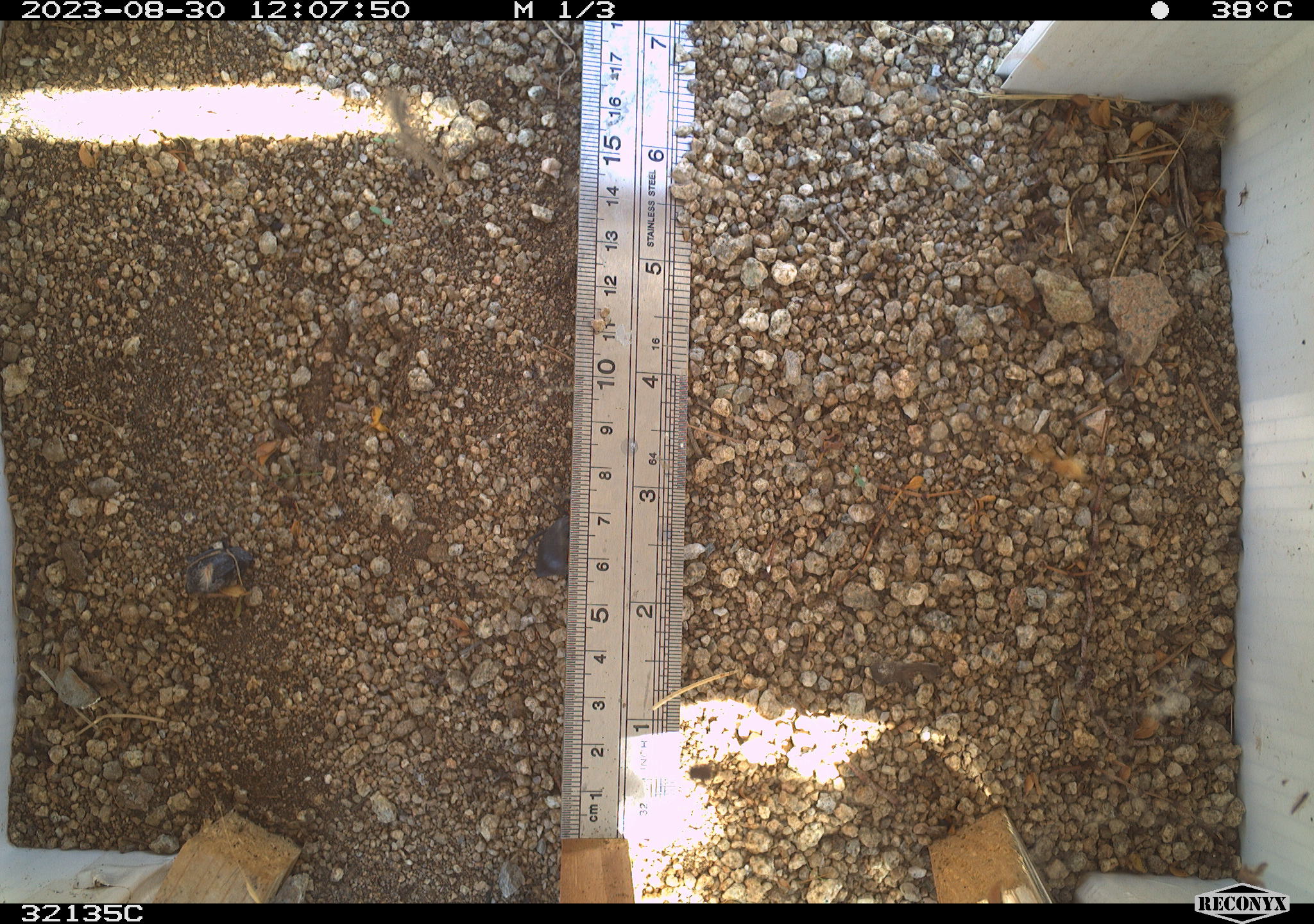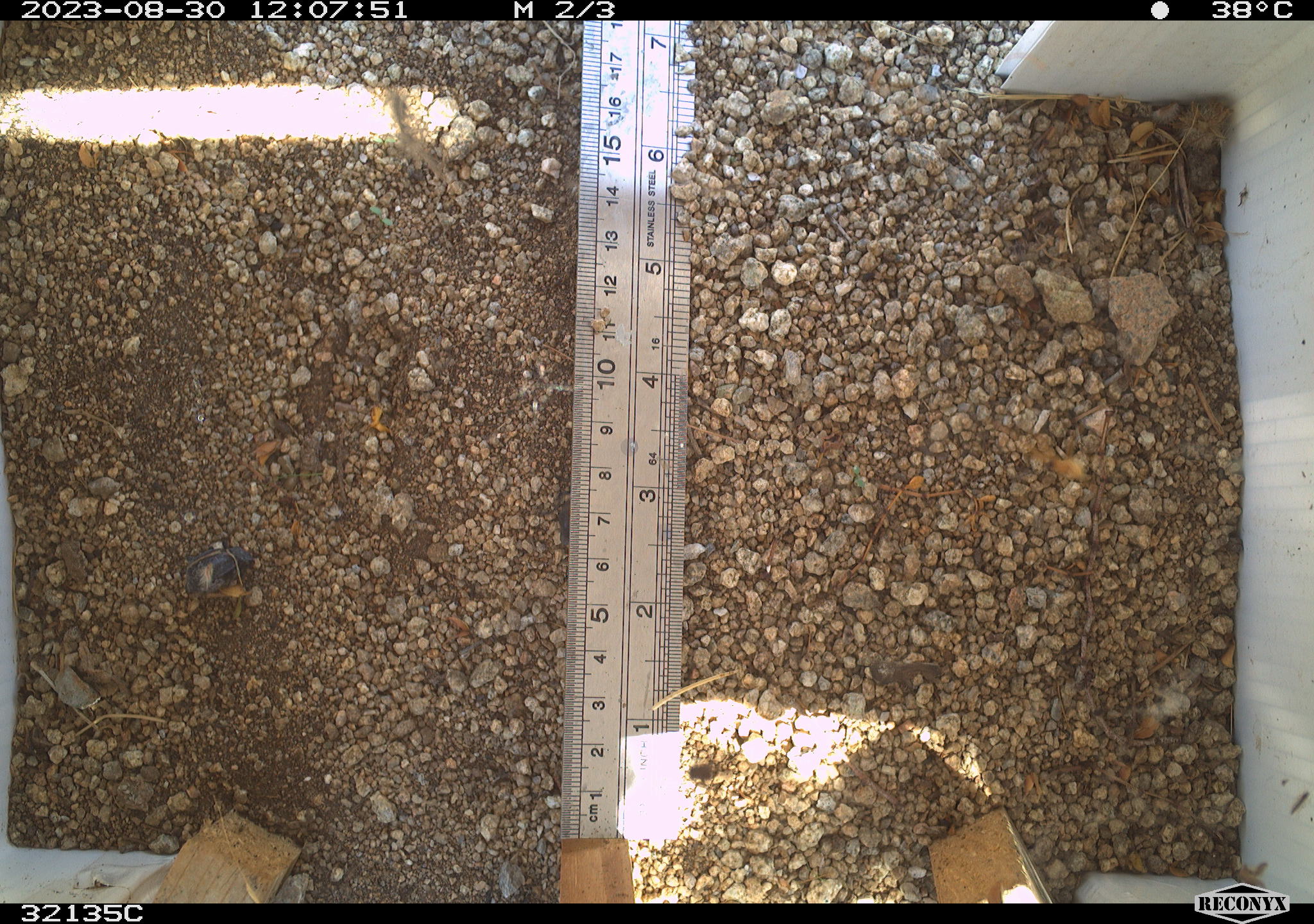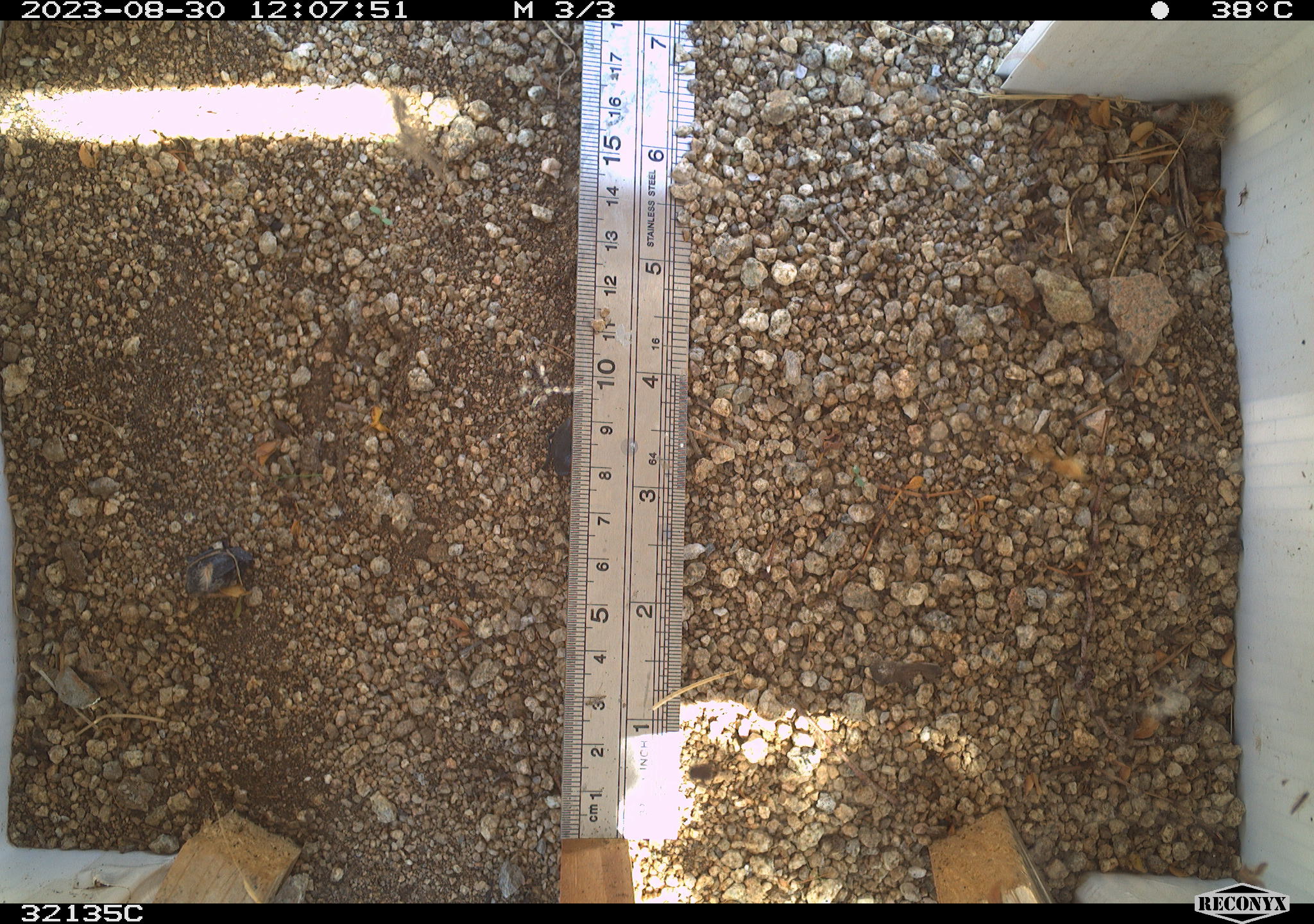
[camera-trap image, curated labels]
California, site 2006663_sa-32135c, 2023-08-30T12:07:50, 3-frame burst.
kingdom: Animalia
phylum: Arthropoda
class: Insecta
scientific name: Insecta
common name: insect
Insect (Insecta).